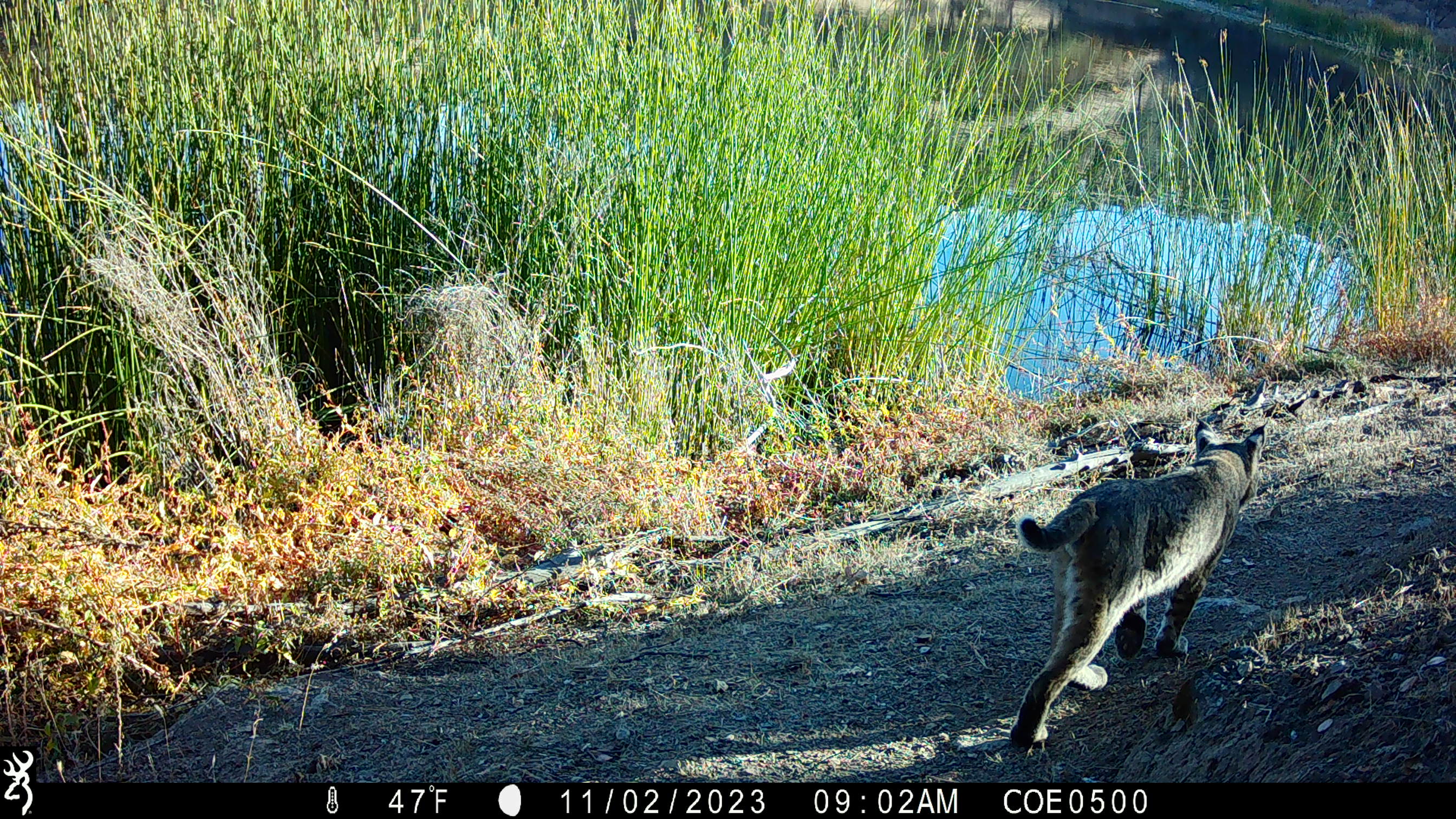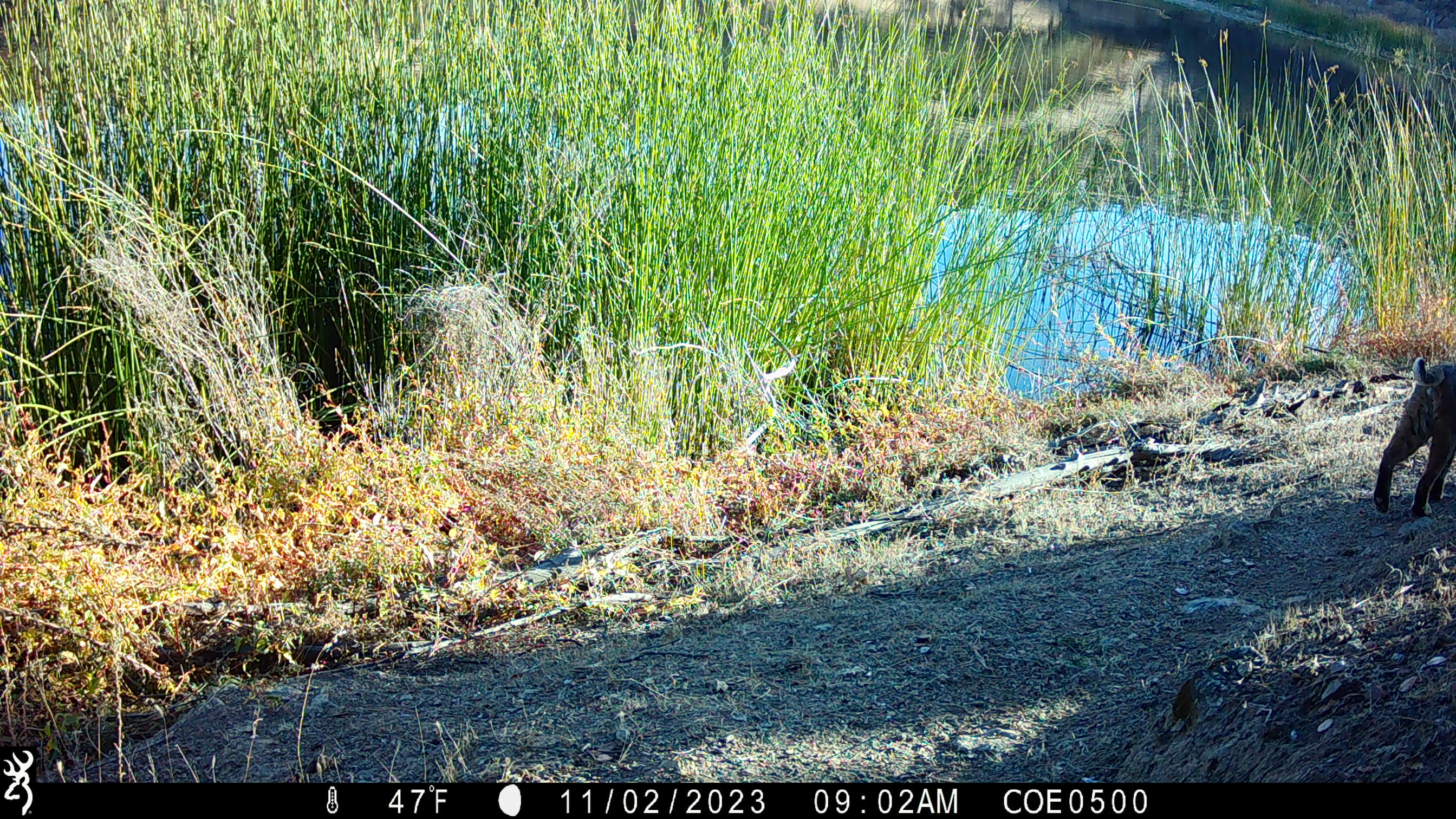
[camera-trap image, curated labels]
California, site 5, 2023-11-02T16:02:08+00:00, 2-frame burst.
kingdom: Animalia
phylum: Chordata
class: Mammalia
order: Carnivora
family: Felidae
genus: Lynx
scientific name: Lynx rufus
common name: bobcat